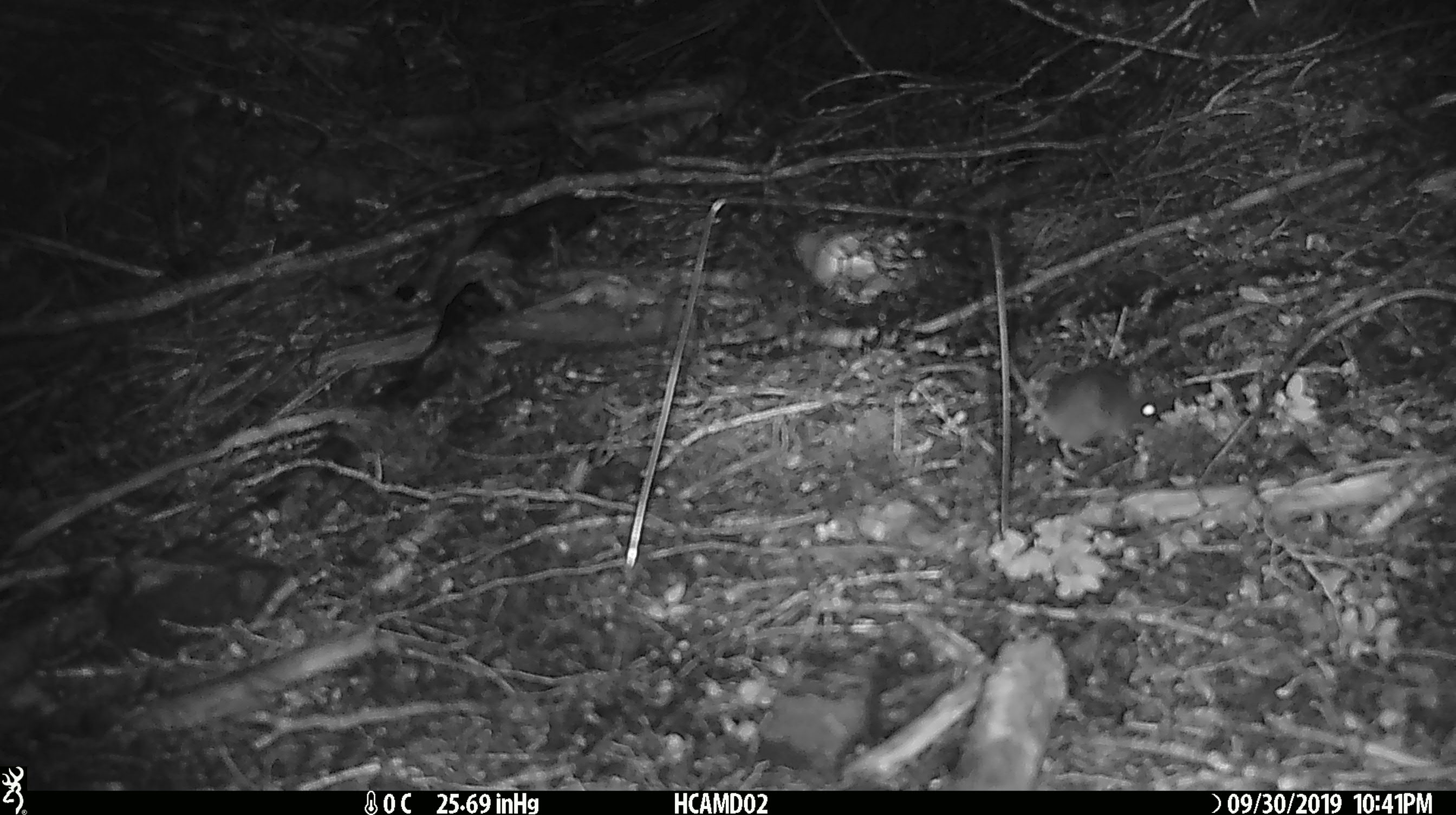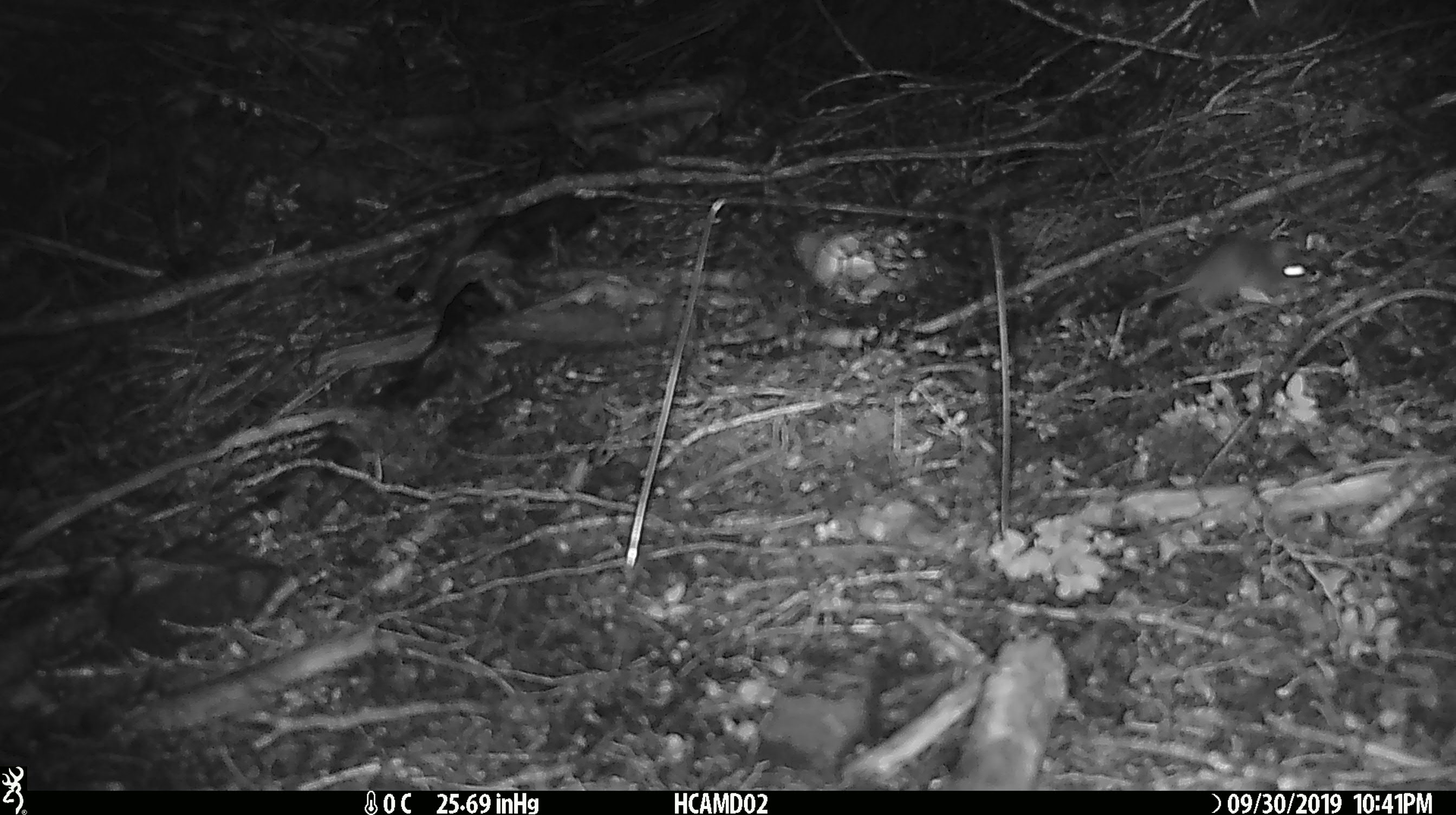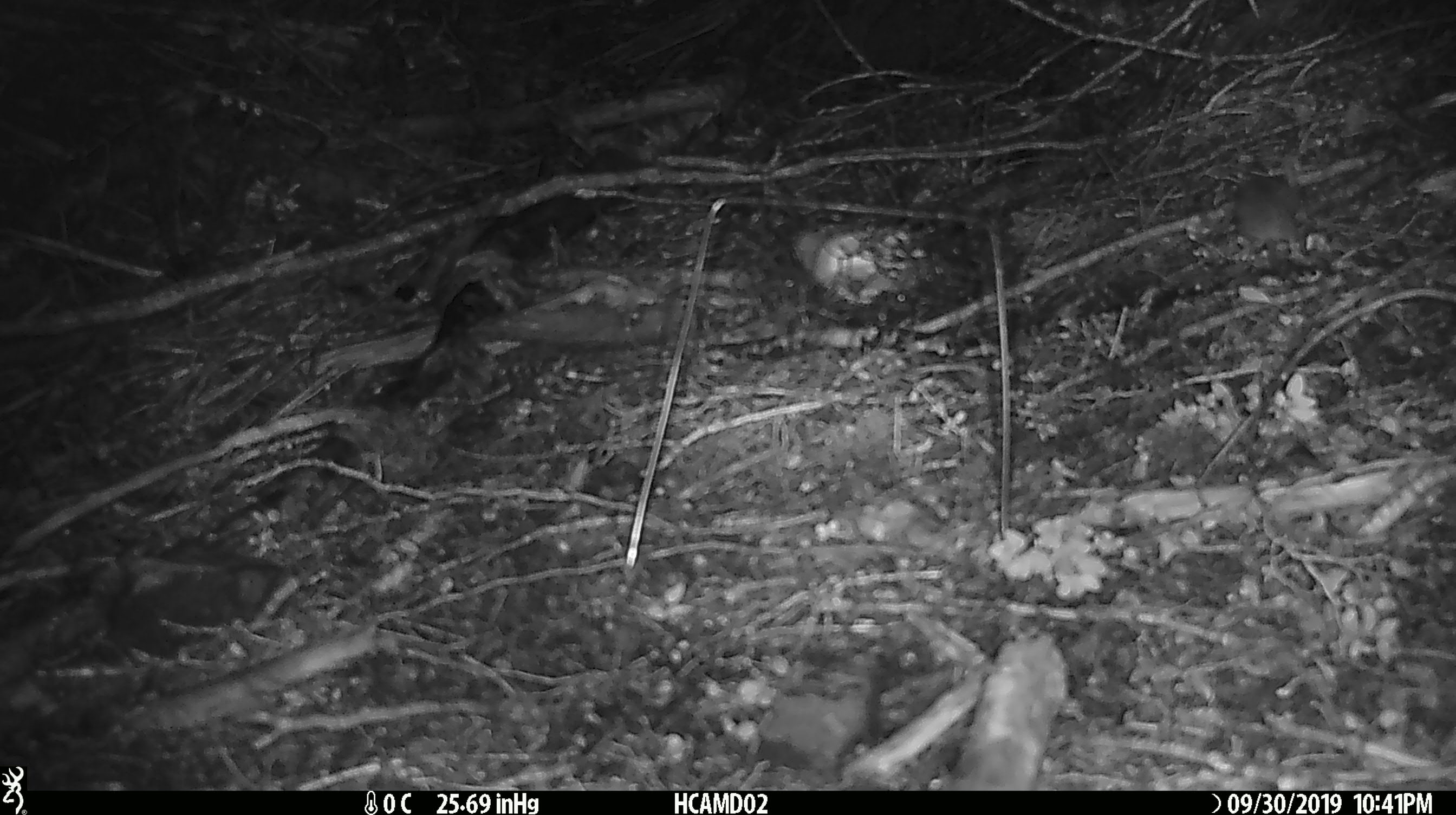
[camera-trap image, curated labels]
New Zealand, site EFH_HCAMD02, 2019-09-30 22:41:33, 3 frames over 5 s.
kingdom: Animalia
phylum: Chordata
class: Mammalia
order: Rodentia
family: Muridae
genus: Mus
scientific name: Mus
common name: mouse